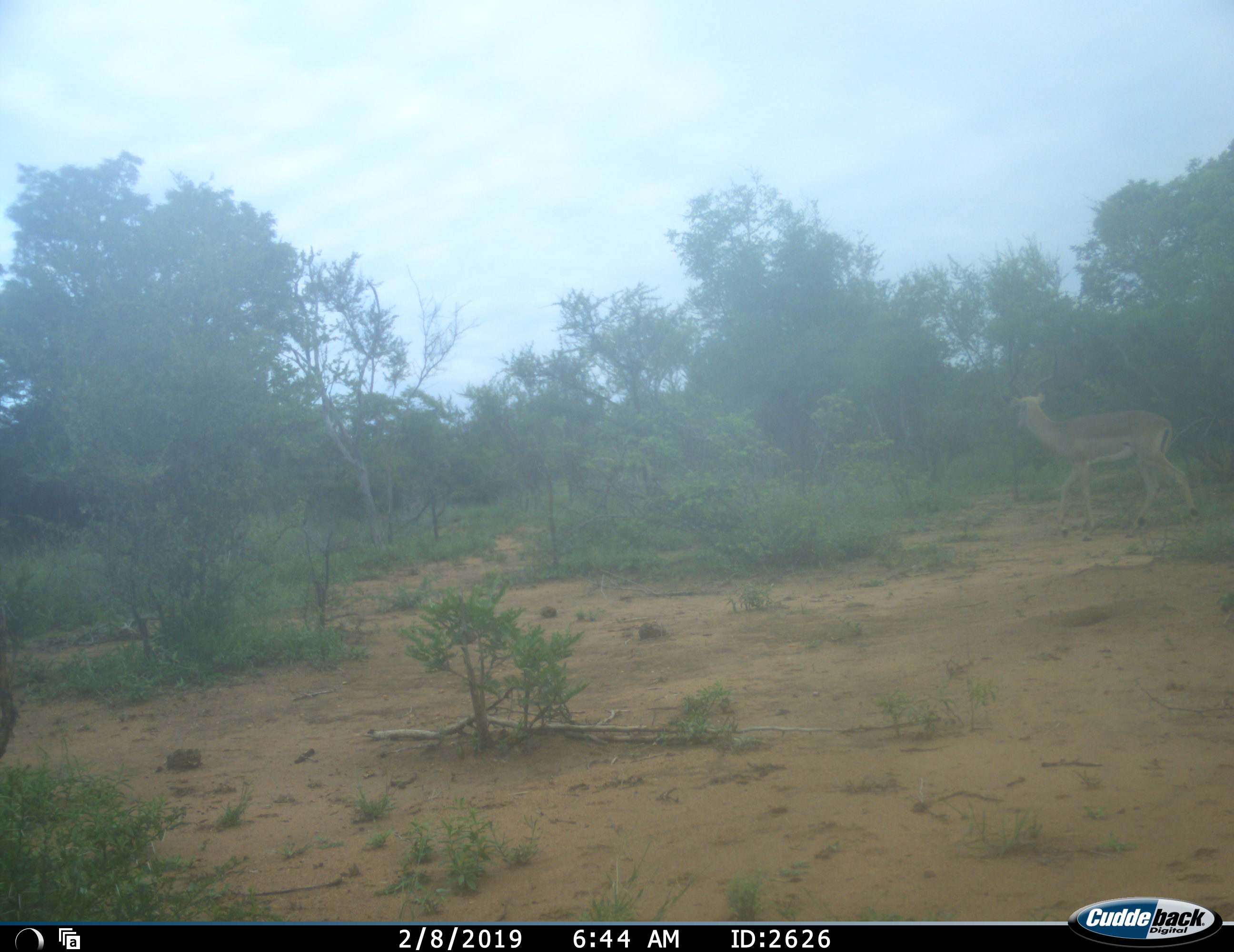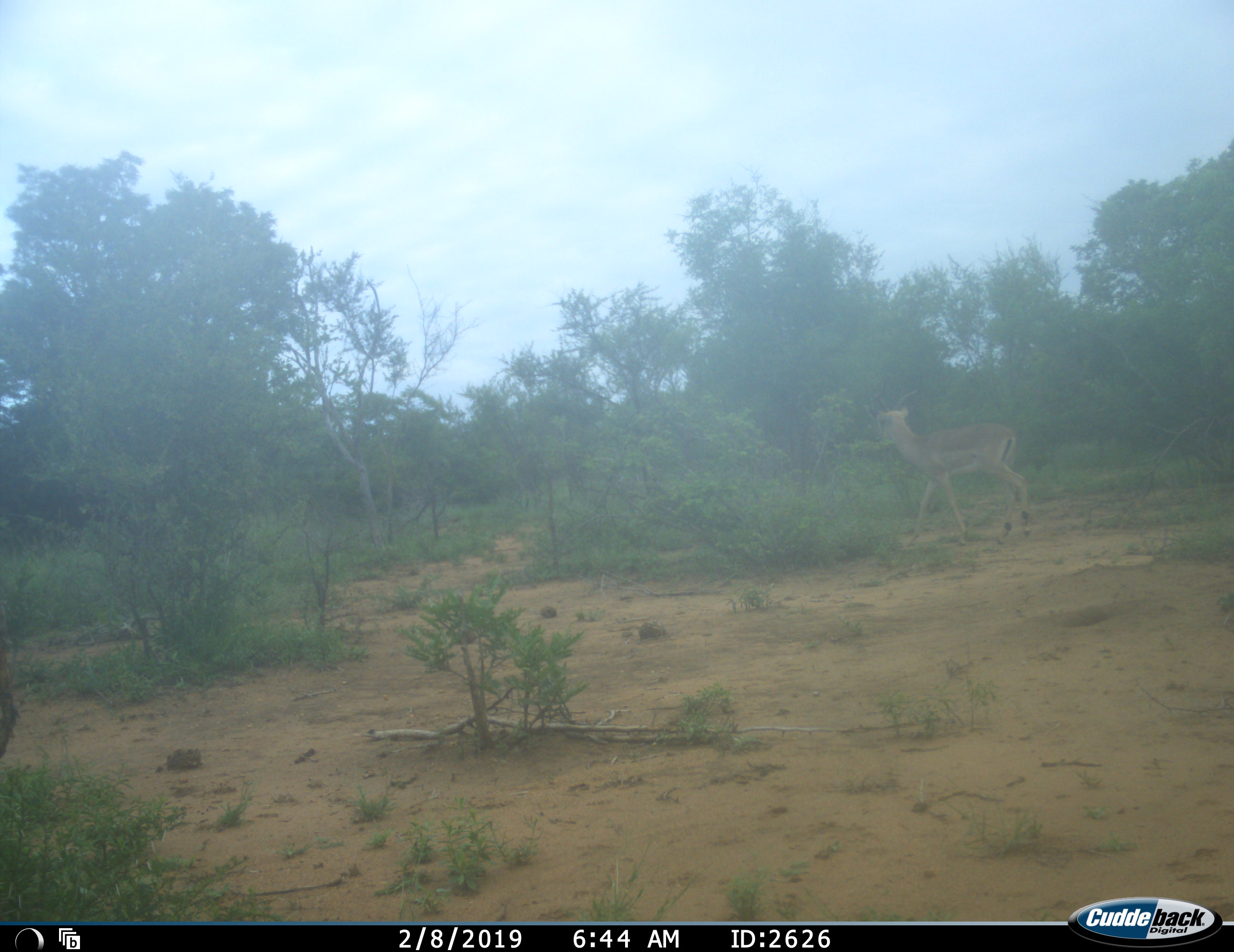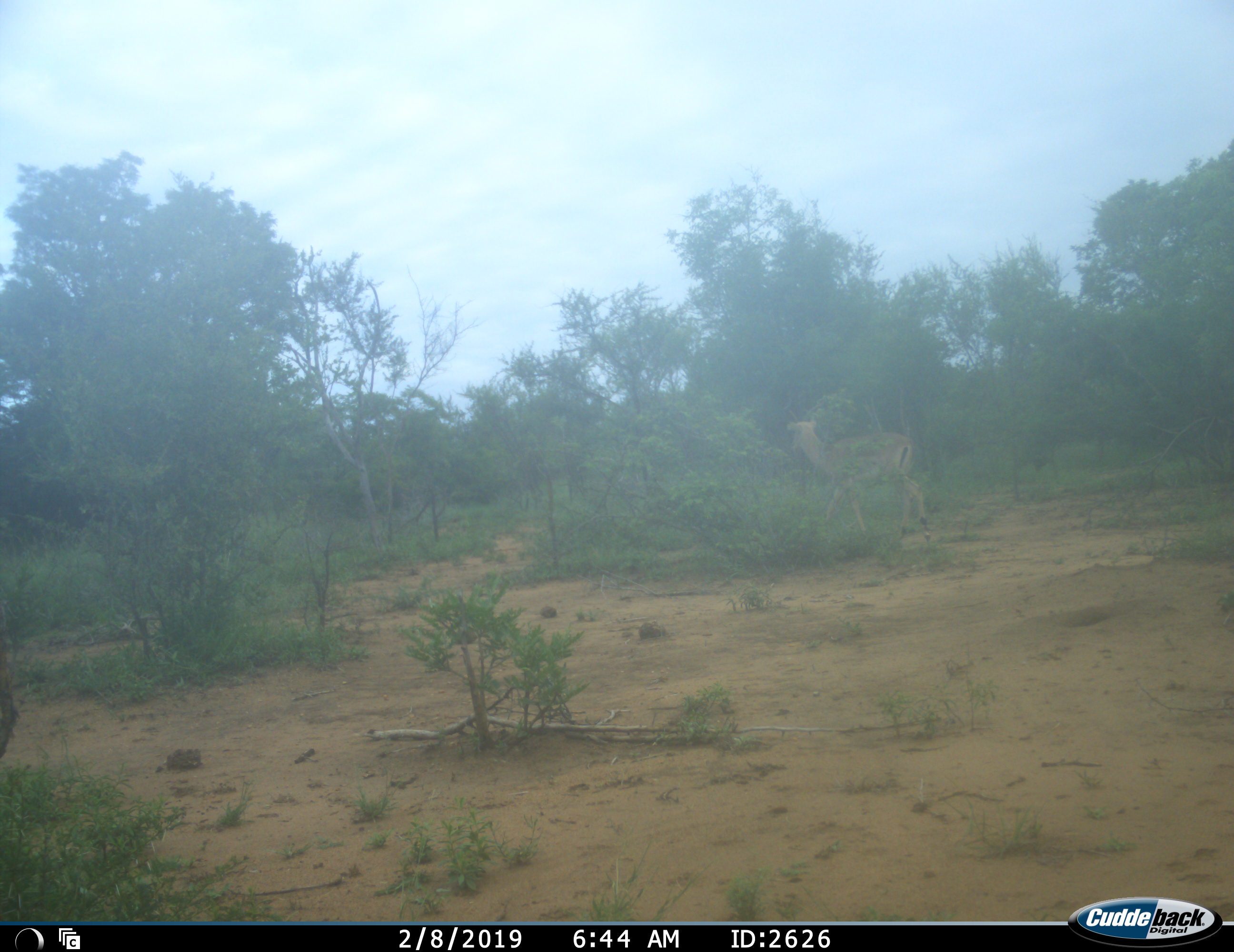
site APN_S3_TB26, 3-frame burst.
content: unidentified animal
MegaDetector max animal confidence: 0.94